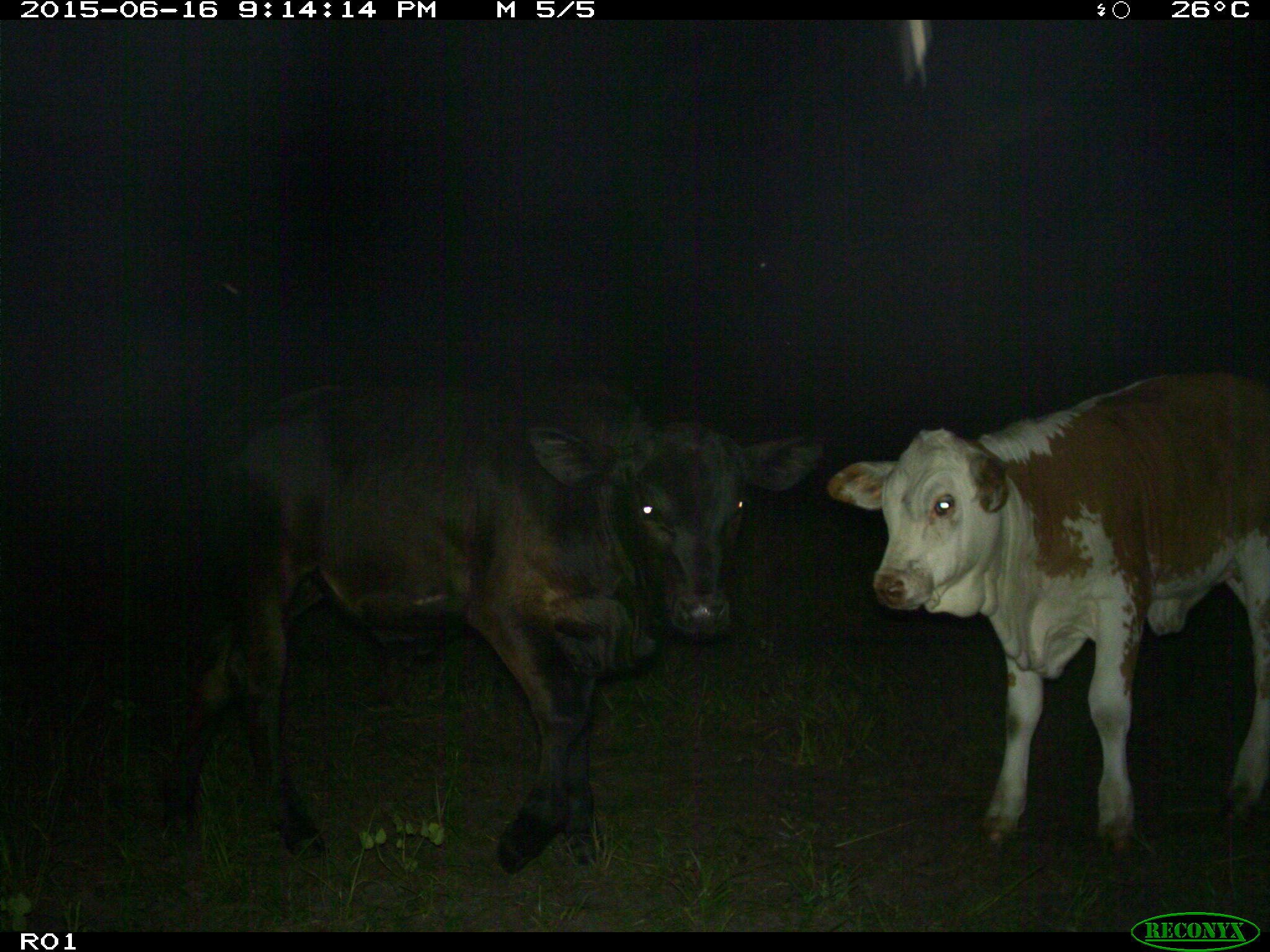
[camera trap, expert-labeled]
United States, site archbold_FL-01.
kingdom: Animalia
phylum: Chordata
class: Mammalia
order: Artiodactyla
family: Bovidae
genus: Bos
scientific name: Bos taurus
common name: domestic cow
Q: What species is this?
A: Bos taurus (domestic cow).